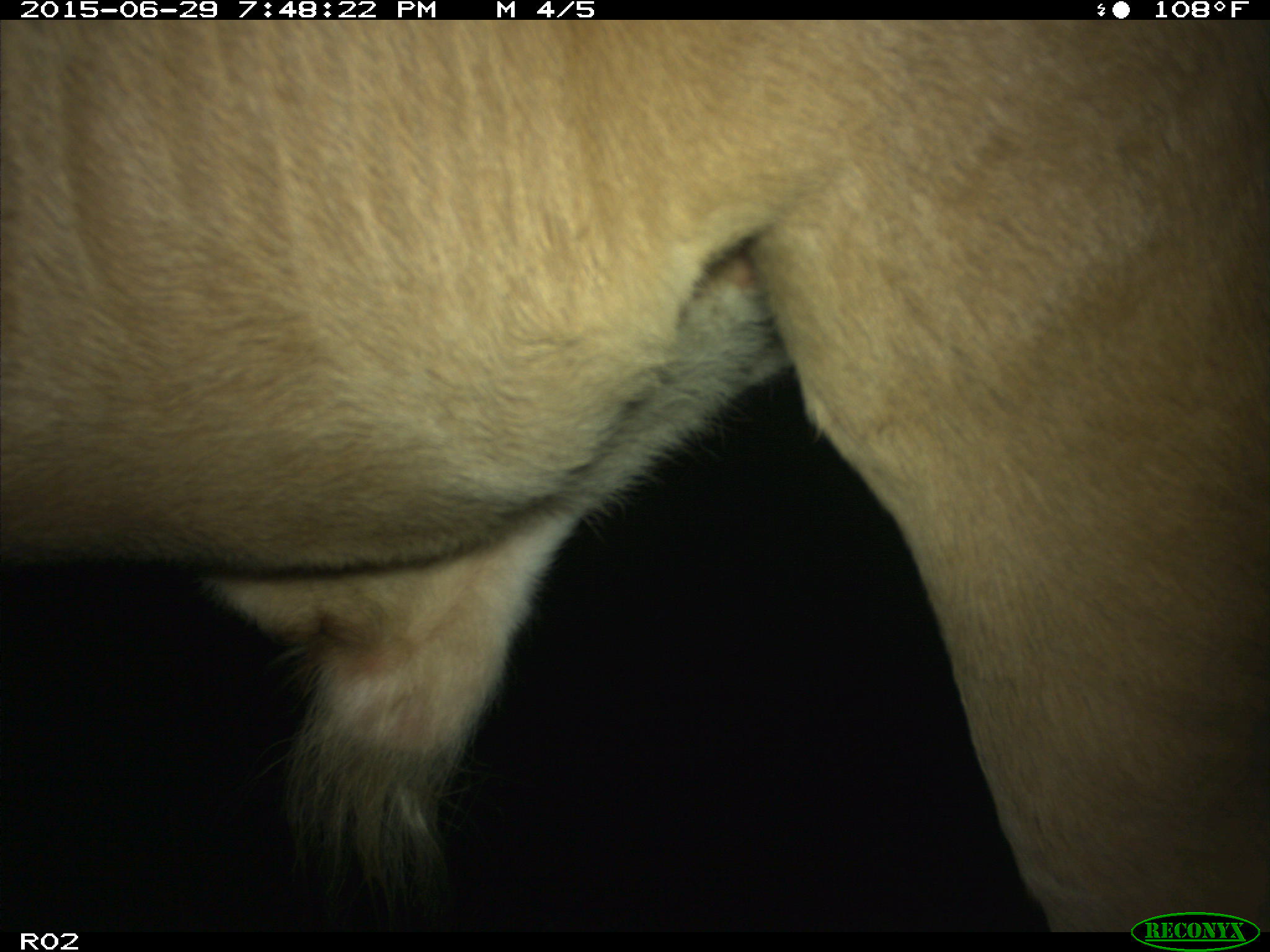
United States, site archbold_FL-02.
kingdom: Animalia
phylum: Chordata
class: Mammalia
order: Artiodactyla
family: Bovidae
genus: Bos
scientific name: Bos taurus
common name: domestic cow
Bos taurus (domestic cow).